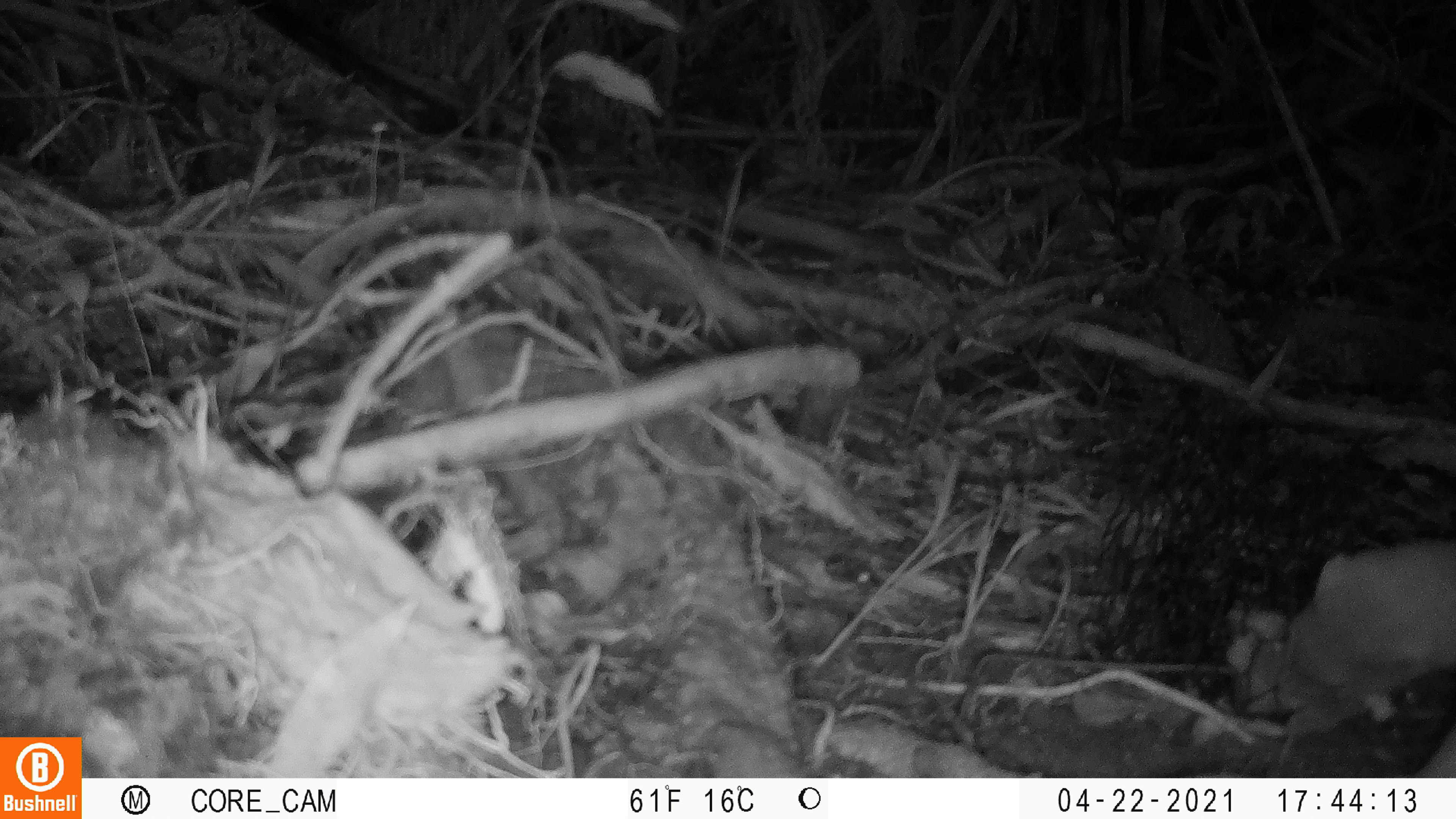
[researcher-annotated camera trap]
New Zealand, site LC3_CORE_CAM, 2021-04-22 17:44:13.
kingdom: Animalia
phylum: Chordata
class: Mammalia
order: Carnivora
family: Mustelidae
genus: Mustela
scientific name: Mustela erminea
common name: stoat